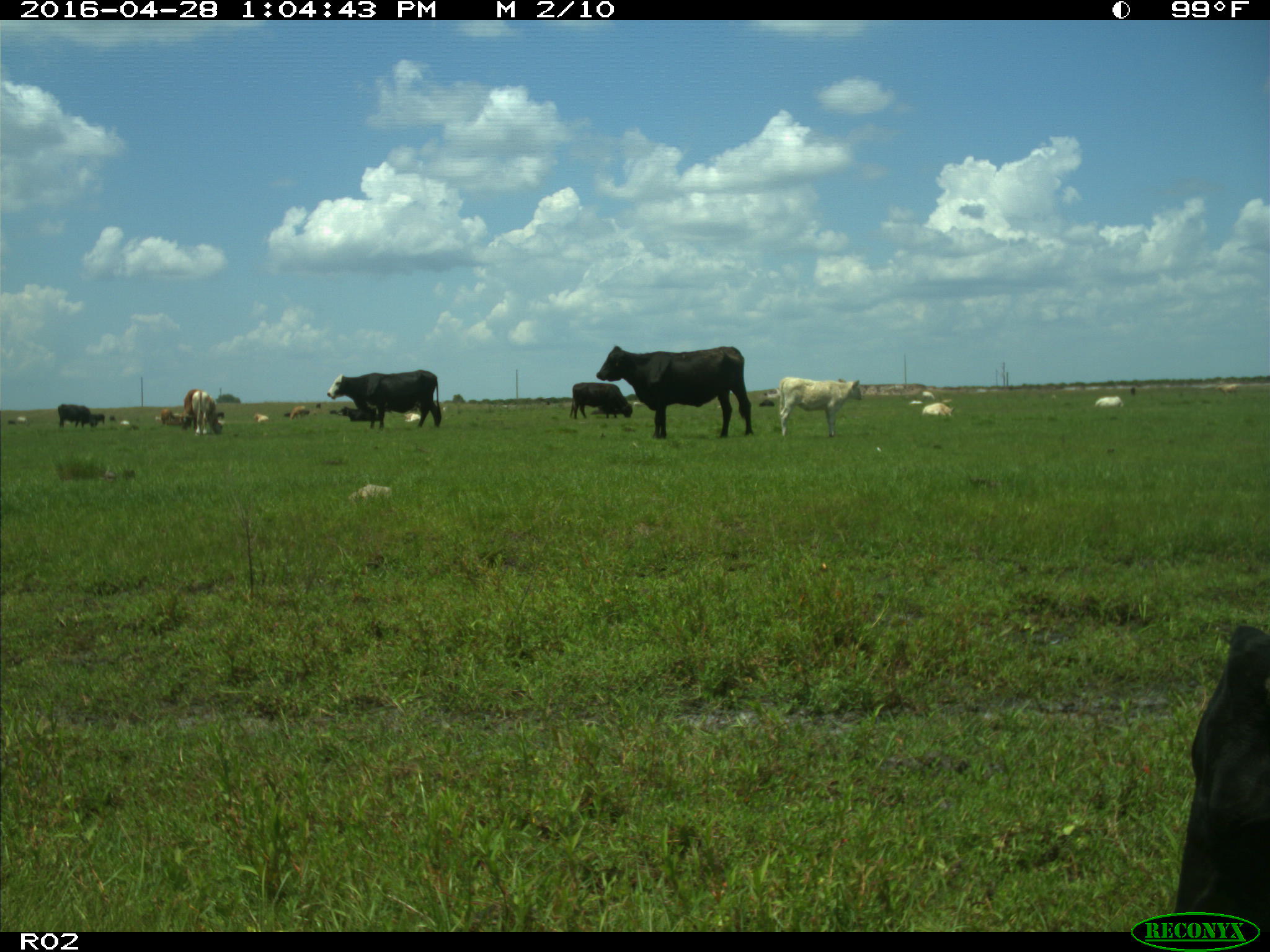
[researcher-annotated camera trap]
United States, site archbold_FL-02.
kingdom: Animalia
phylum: Chordata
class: Mammalia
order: Artiodactyla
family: Bovidae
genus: Bos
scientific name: Bos taurus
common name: domestic cow